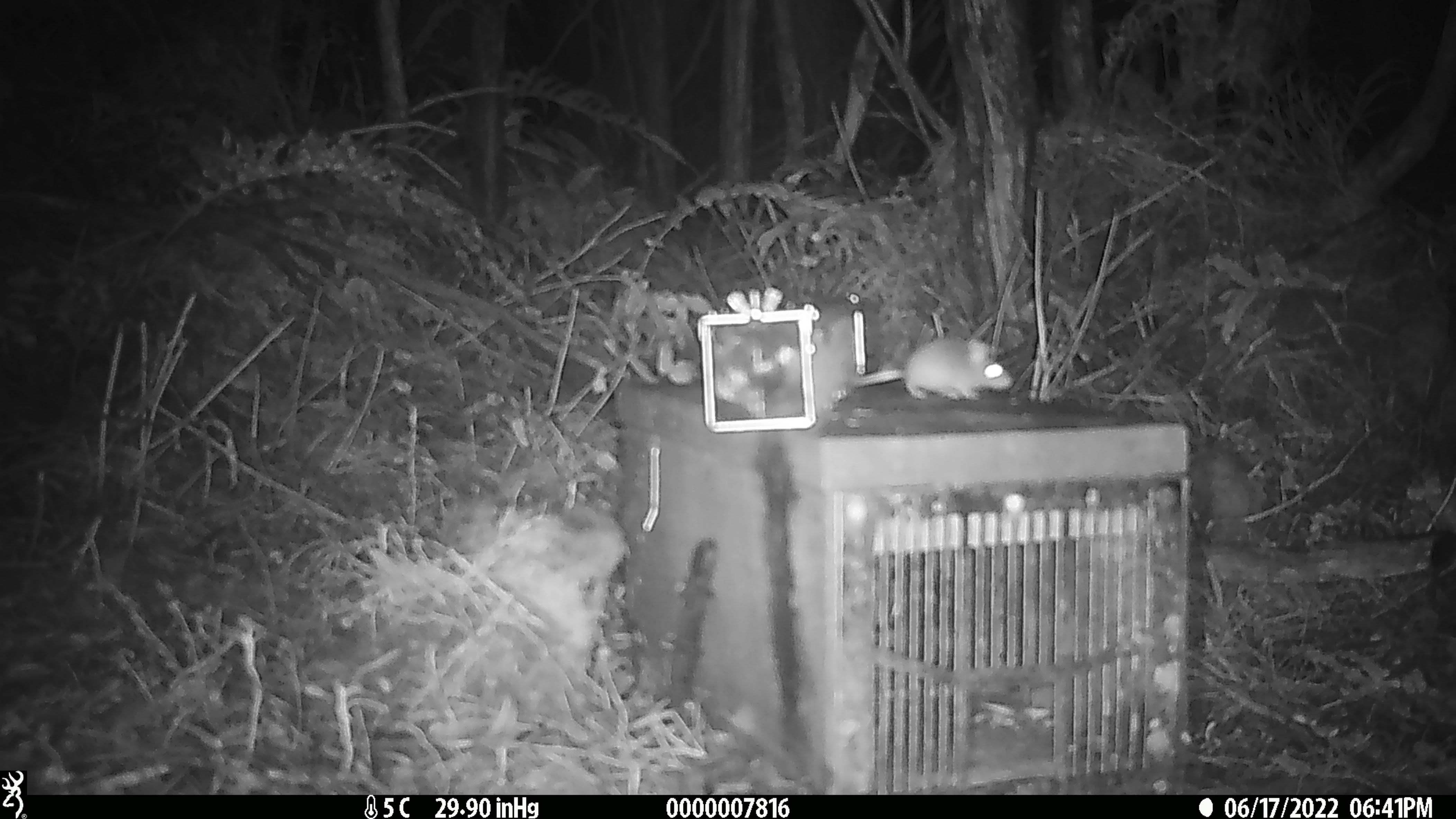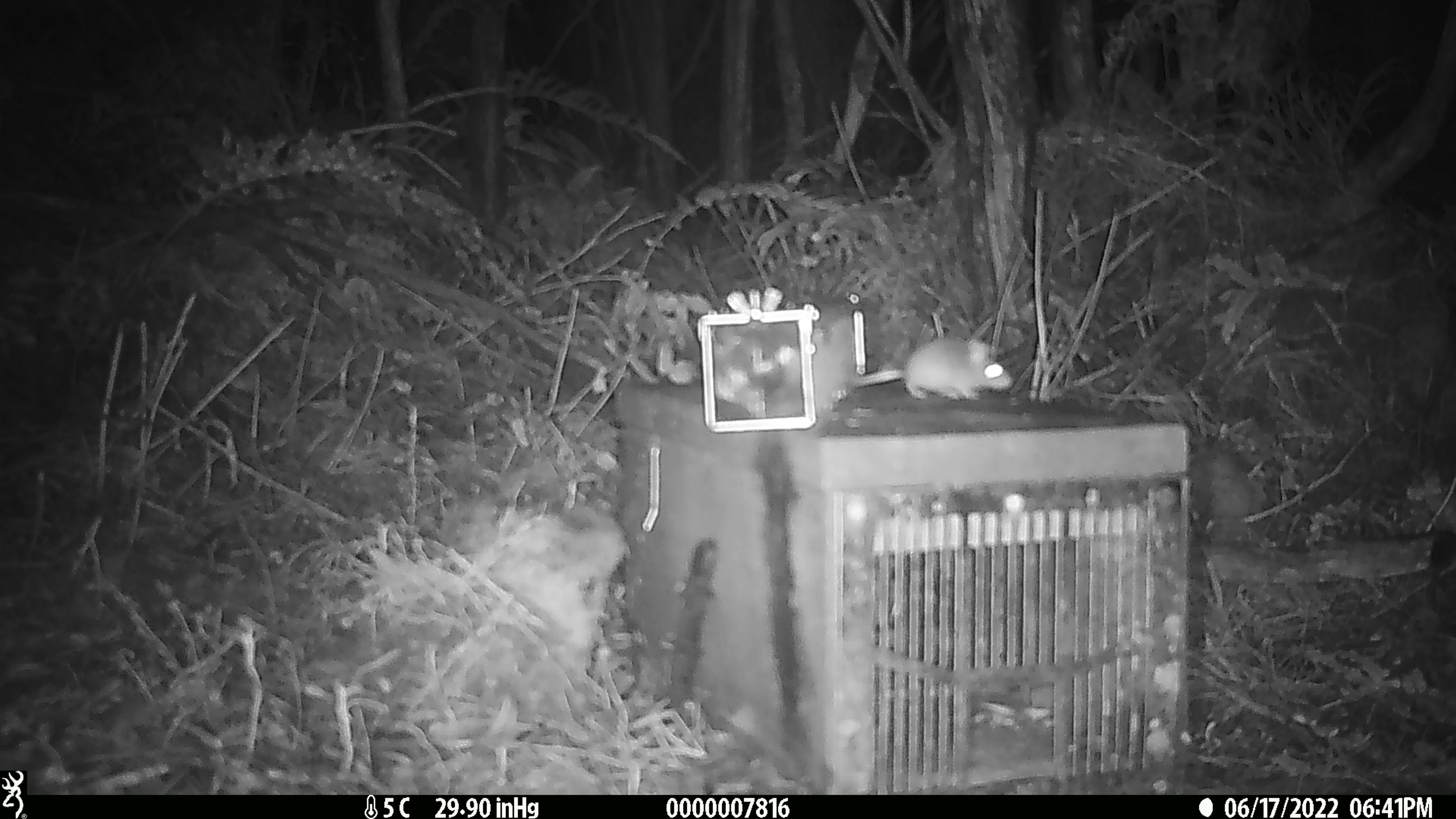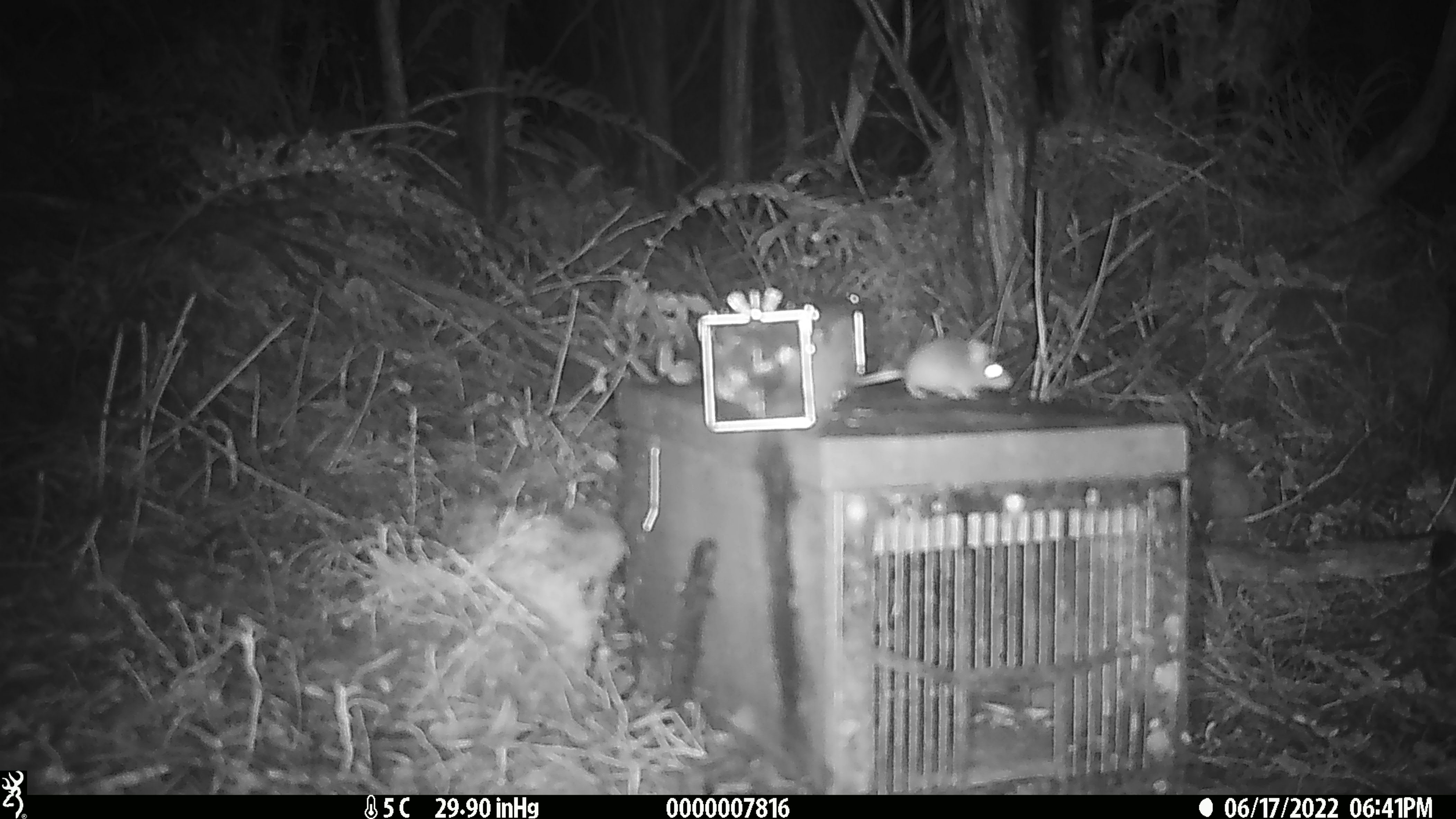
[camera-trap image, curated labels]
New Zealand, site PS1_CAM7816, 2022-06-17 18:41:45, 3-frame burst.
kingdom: Animalia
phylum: Chordata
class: Mammalia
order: Rodentia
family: Muridae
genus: Mus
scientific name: Mus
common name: mouse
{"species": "mouse (Mus)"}